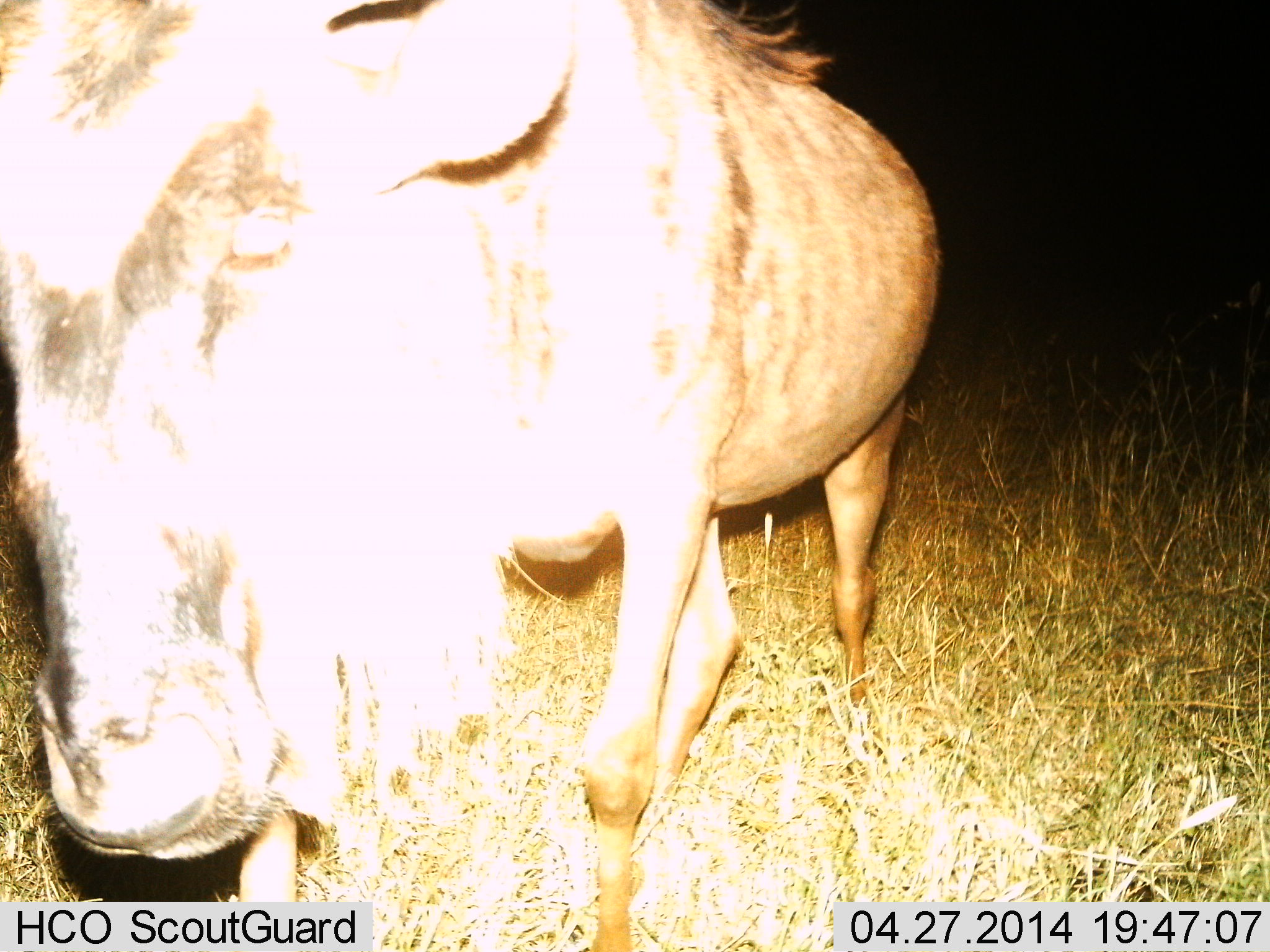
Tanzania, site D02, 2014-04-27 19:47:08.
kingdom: Animalia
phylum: Chordata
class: Mammalia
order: Artiodactyla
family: Bovidae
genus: Connochaetes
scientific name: Connochaetes taurinus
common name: blue wildebeest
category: wildebeest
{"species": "wildebeest (blue wildebeest) (Connochaetes taurinus)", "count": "1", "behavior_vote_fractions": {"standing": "50%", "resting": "0%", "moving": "50%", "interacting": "0%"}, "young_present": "0%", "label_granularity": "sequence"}